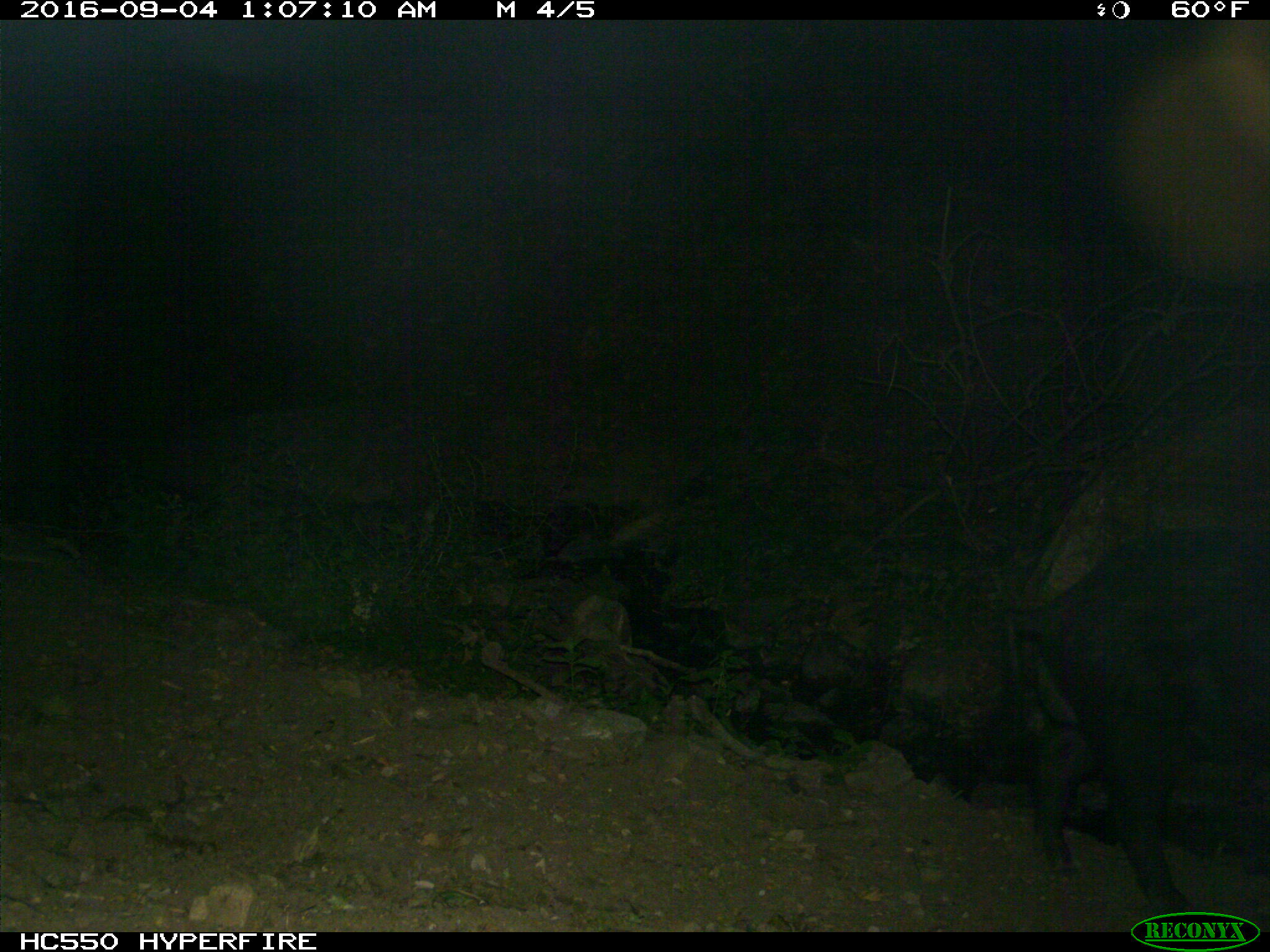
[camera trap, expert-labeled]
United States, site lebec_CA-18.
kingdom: Animalia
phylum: Chordata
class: Mammalia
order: Artiodactyla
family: Suidae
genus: Sus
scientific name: Sus scrofa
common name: wild boar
Sus scrofa (wild boar).